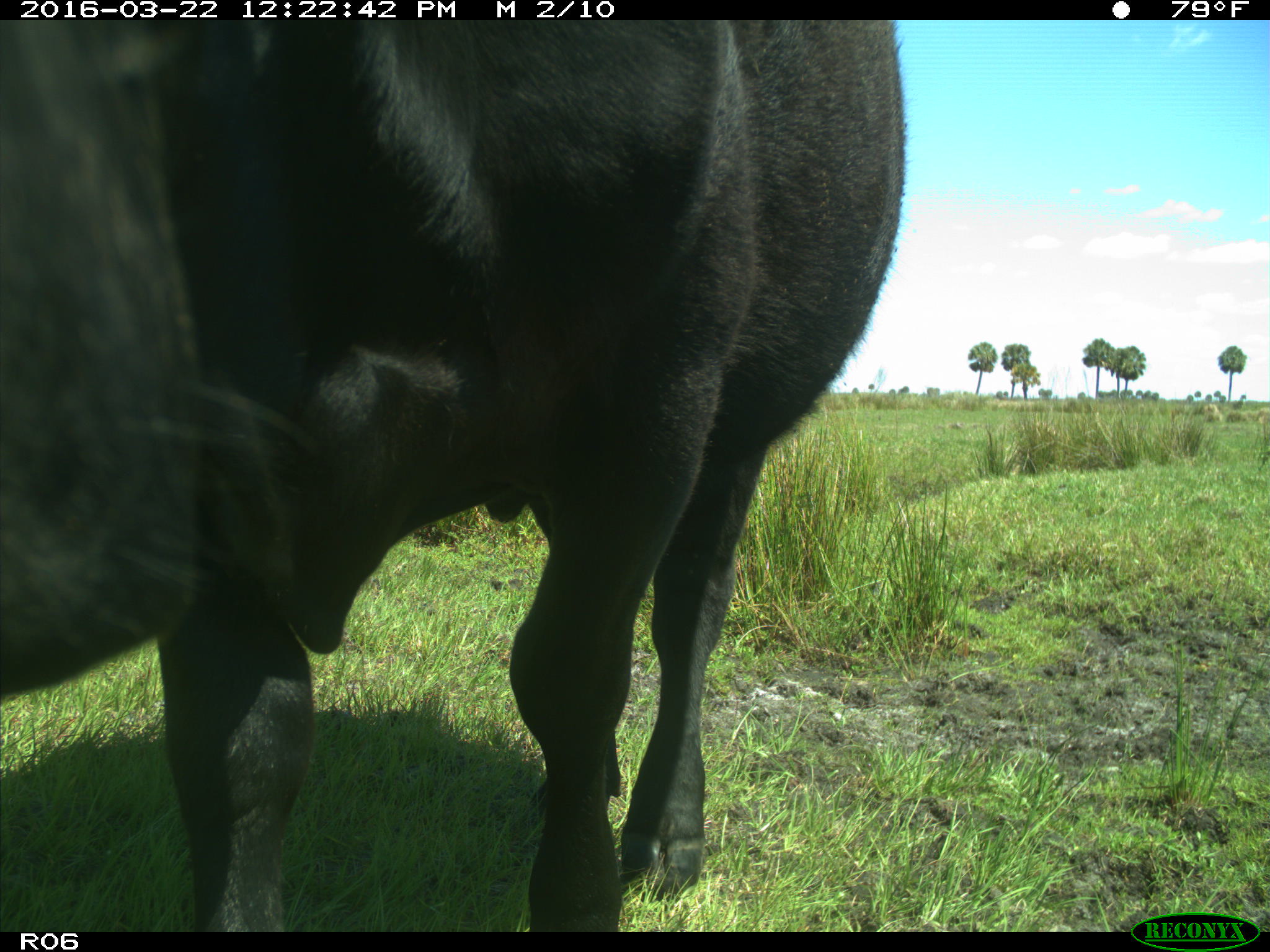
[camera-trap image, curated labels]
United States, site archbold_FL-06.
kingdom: Animalia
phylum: Chordata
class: Mammalia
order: Artiodactyla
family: Bovidae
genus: Bos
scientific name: Bos taurus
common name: domestic cow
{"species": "Bos taurus (domestic cow)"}